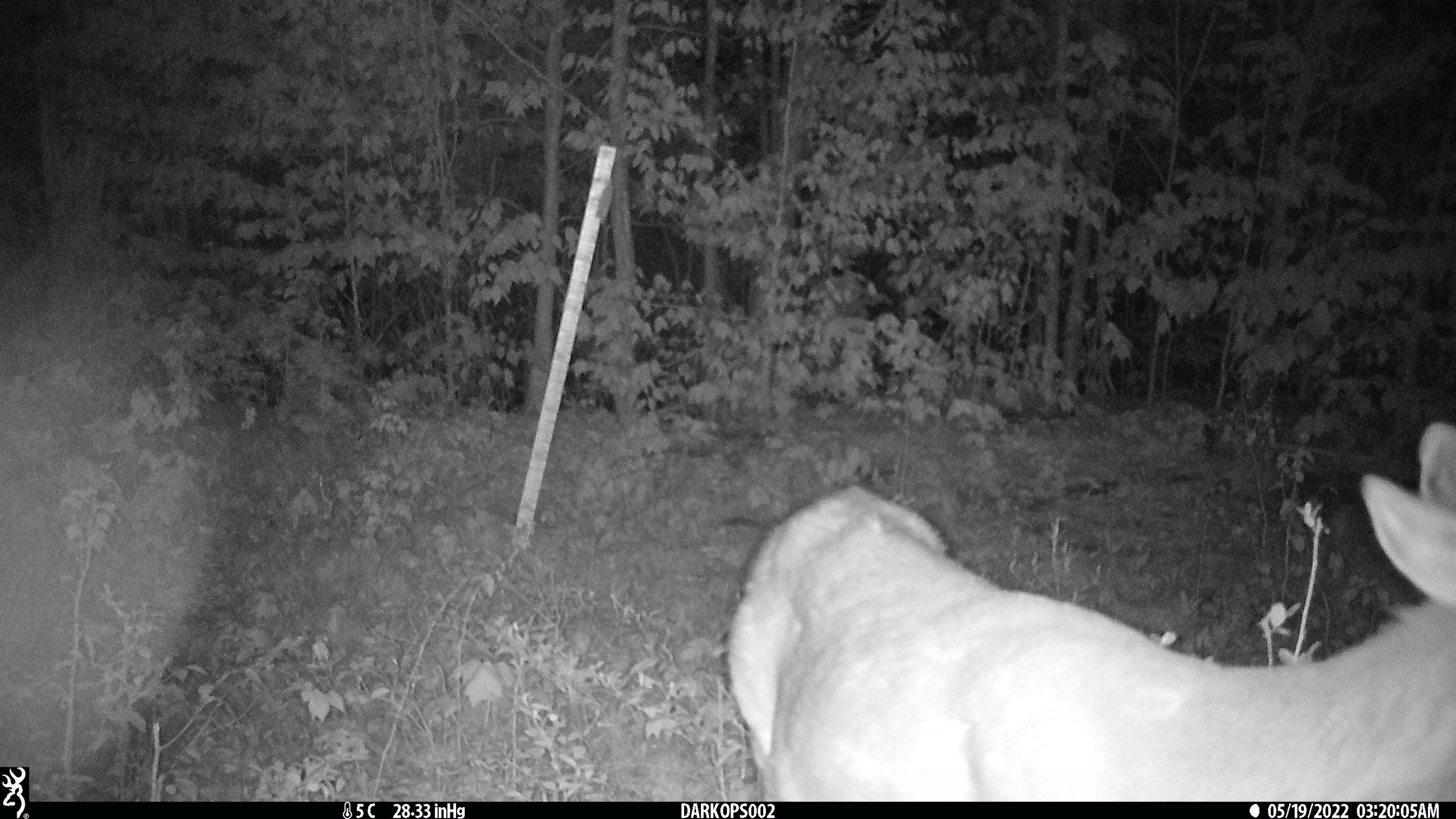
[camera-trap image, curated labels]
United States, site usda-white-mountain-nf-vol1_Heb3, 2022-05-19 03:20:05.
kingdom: Animalia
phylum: Chordata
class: Mammalia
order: Artiodactyla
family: Cervidae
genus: Odocoileus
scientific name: Odocoileus virginianus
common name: white-tailed deer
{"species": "white-tailed deer (Odocoileus virginianus)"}